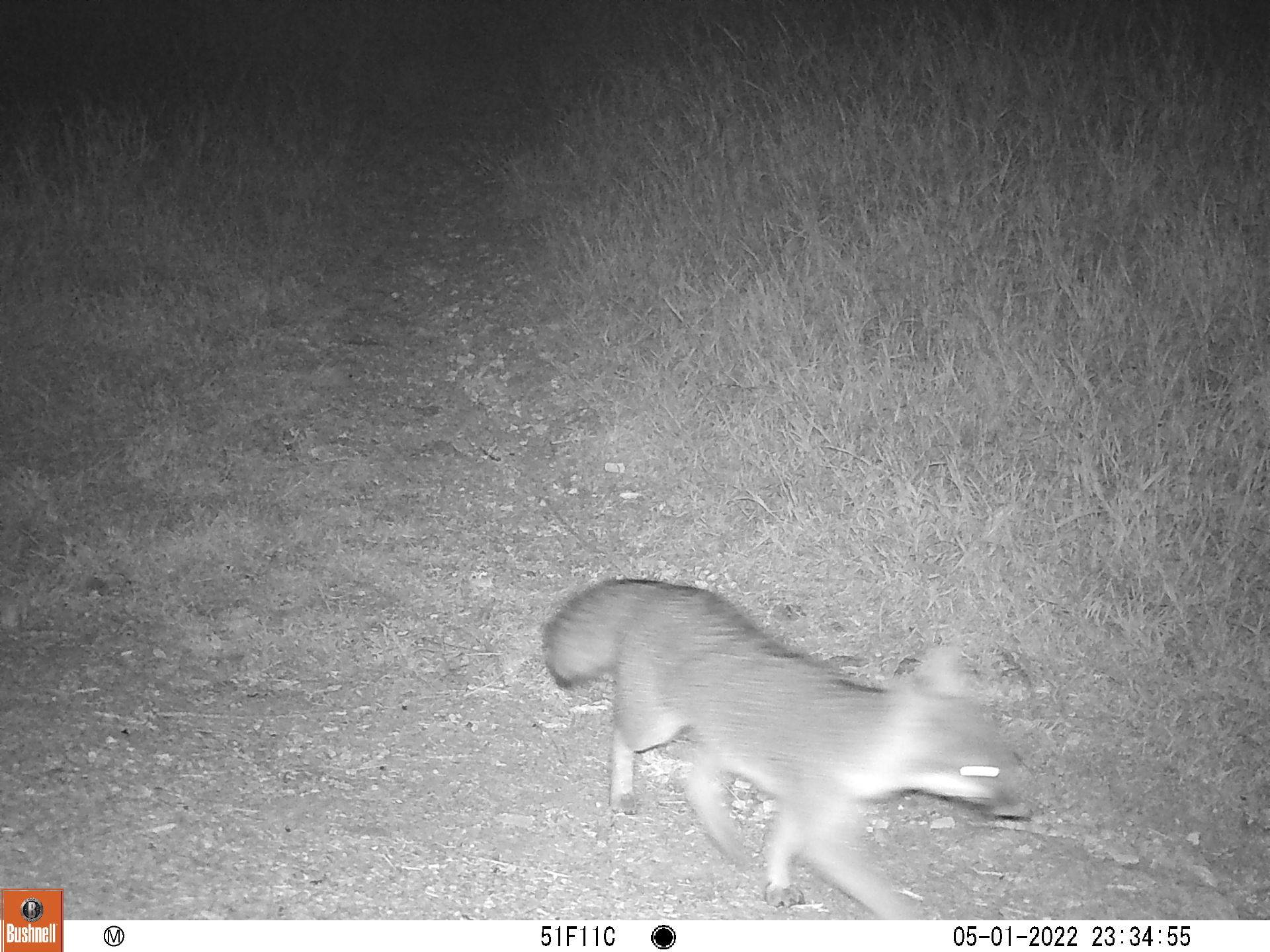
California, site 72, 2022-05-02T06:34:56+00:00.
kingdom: Animalia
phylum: Chordata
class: Mammalia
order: Carnivora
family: Canidae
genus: Urocyon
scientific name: Urocyon cinereoargenteus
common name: gray fox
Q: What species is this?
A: Gray fox (Urocyon cinereoargenteus).